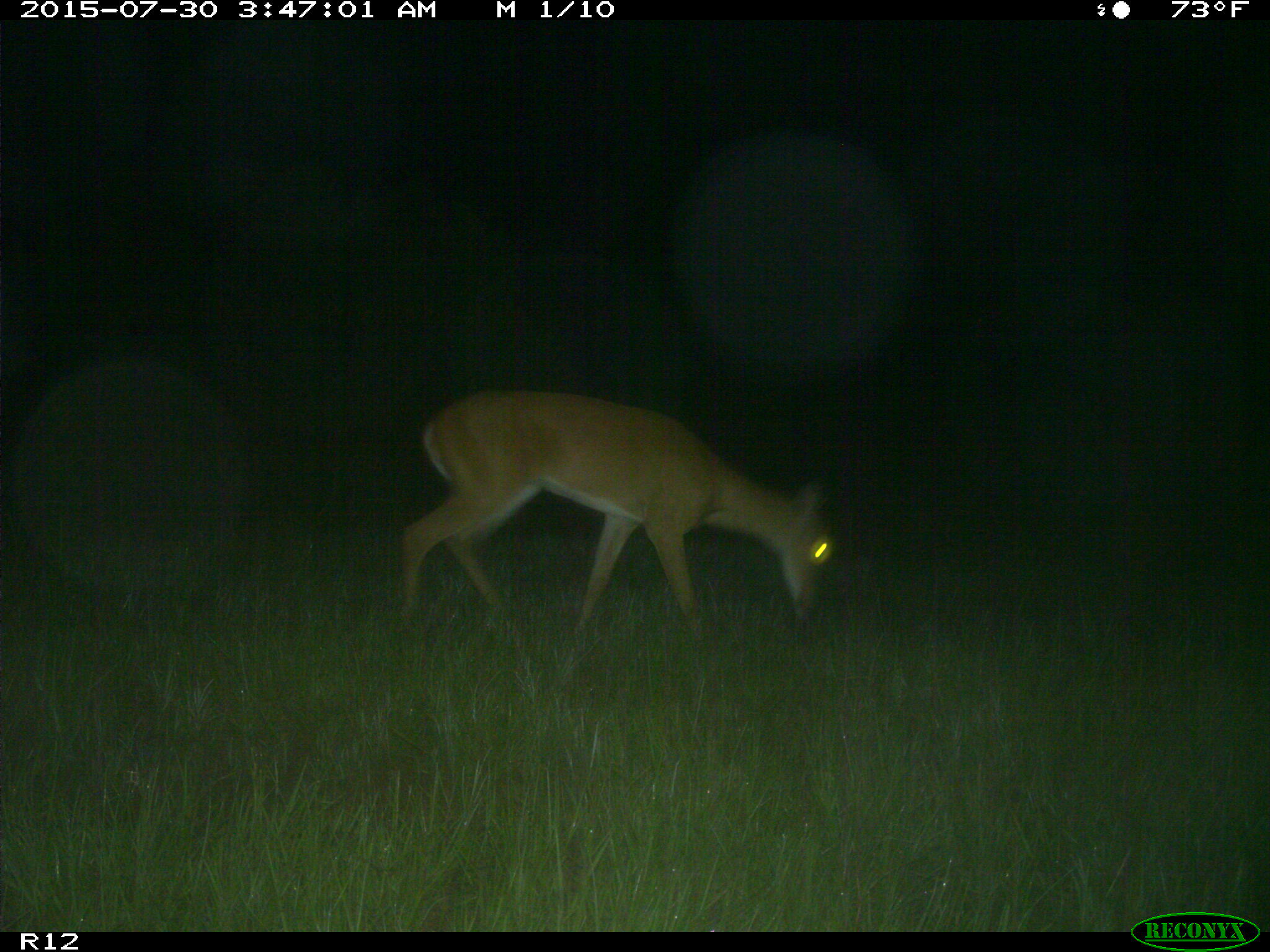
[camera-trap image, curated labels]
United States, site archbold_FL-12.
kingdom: Animalia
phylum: Chordata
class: Mammalia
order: Artiodactyla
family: Cervidae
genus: Odocoileus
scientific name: Odocoileus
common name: deer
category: unidentified deer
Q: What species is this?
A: Unidentified deer (deer) (Odocoileus).